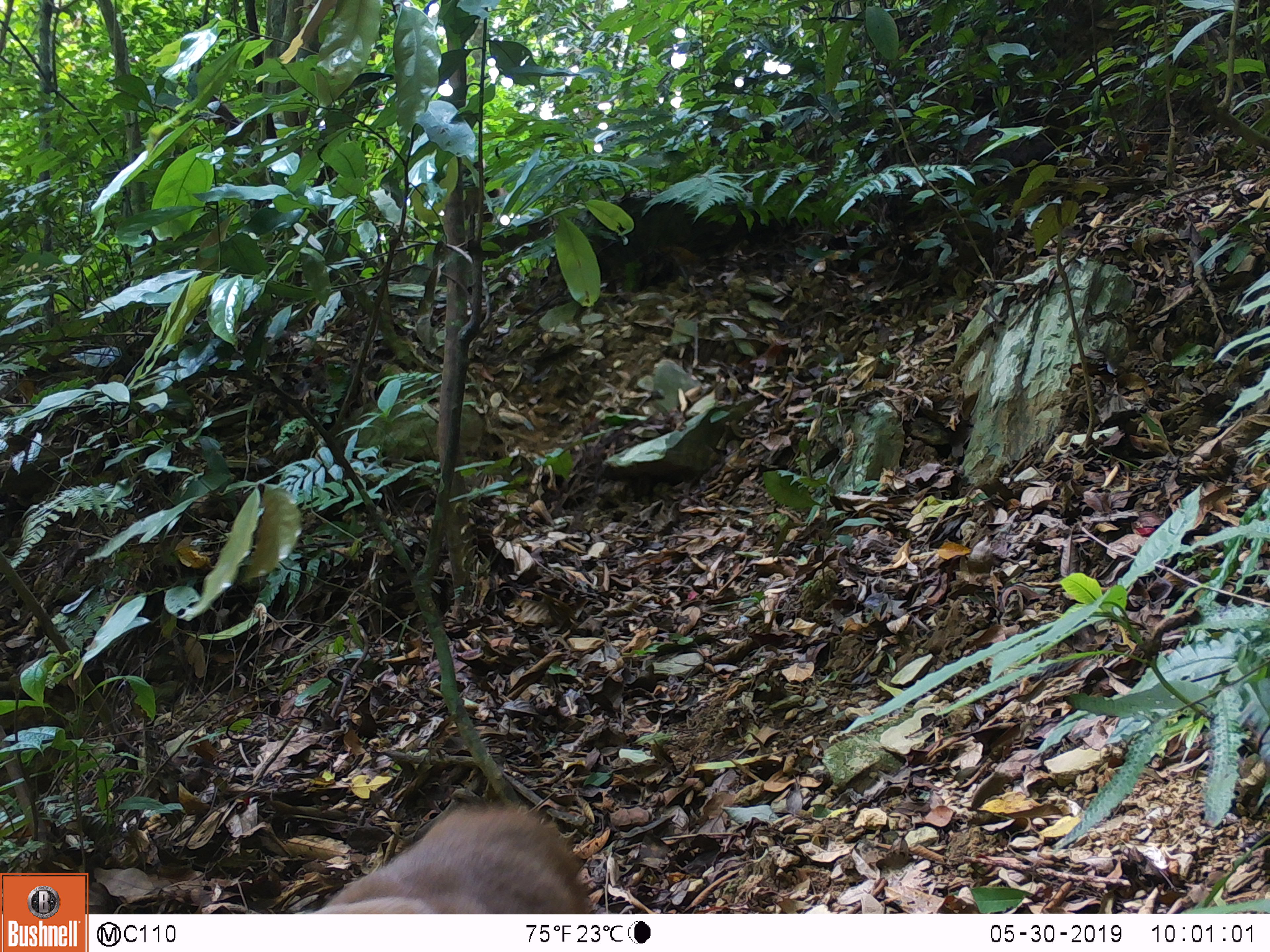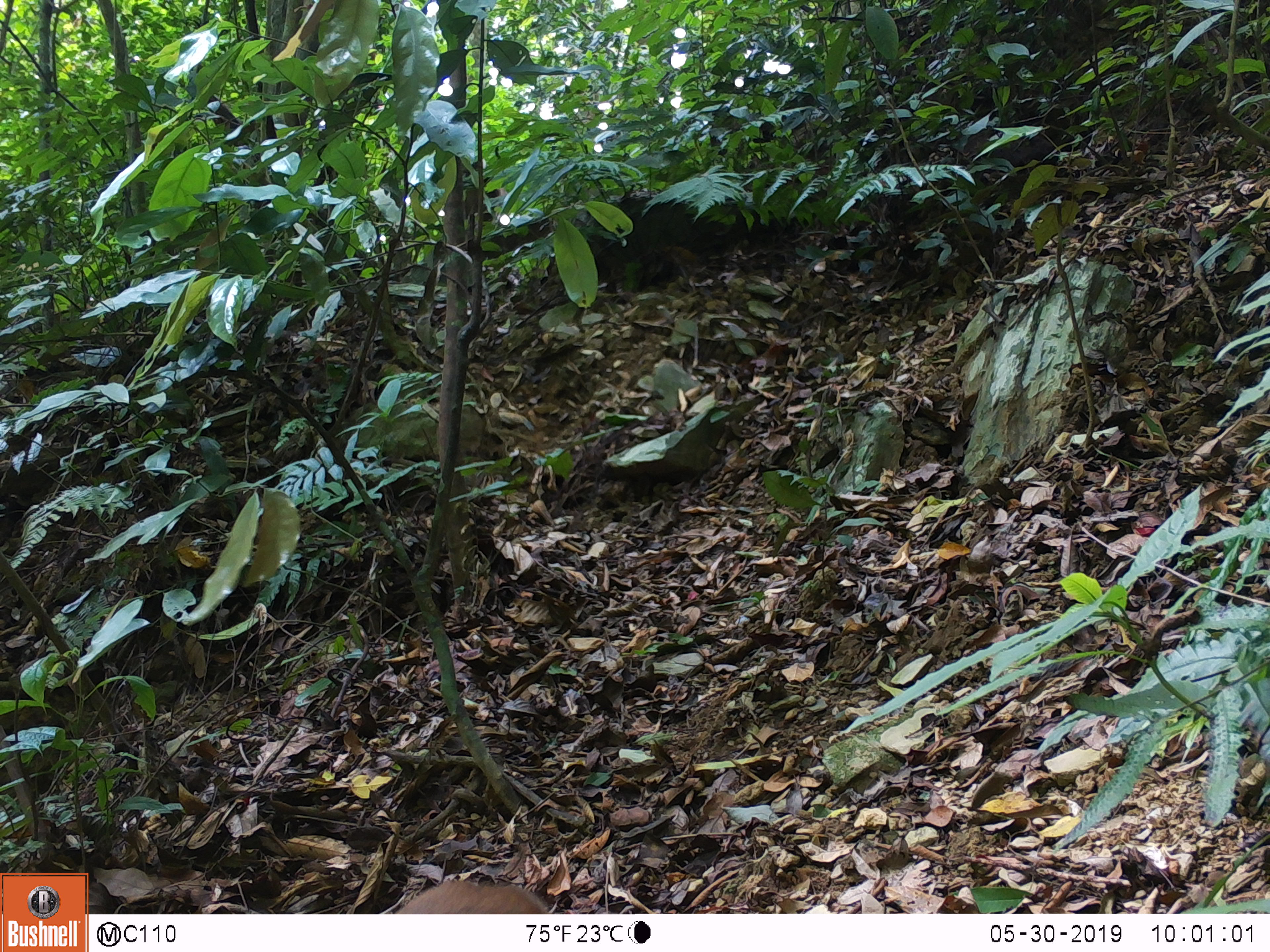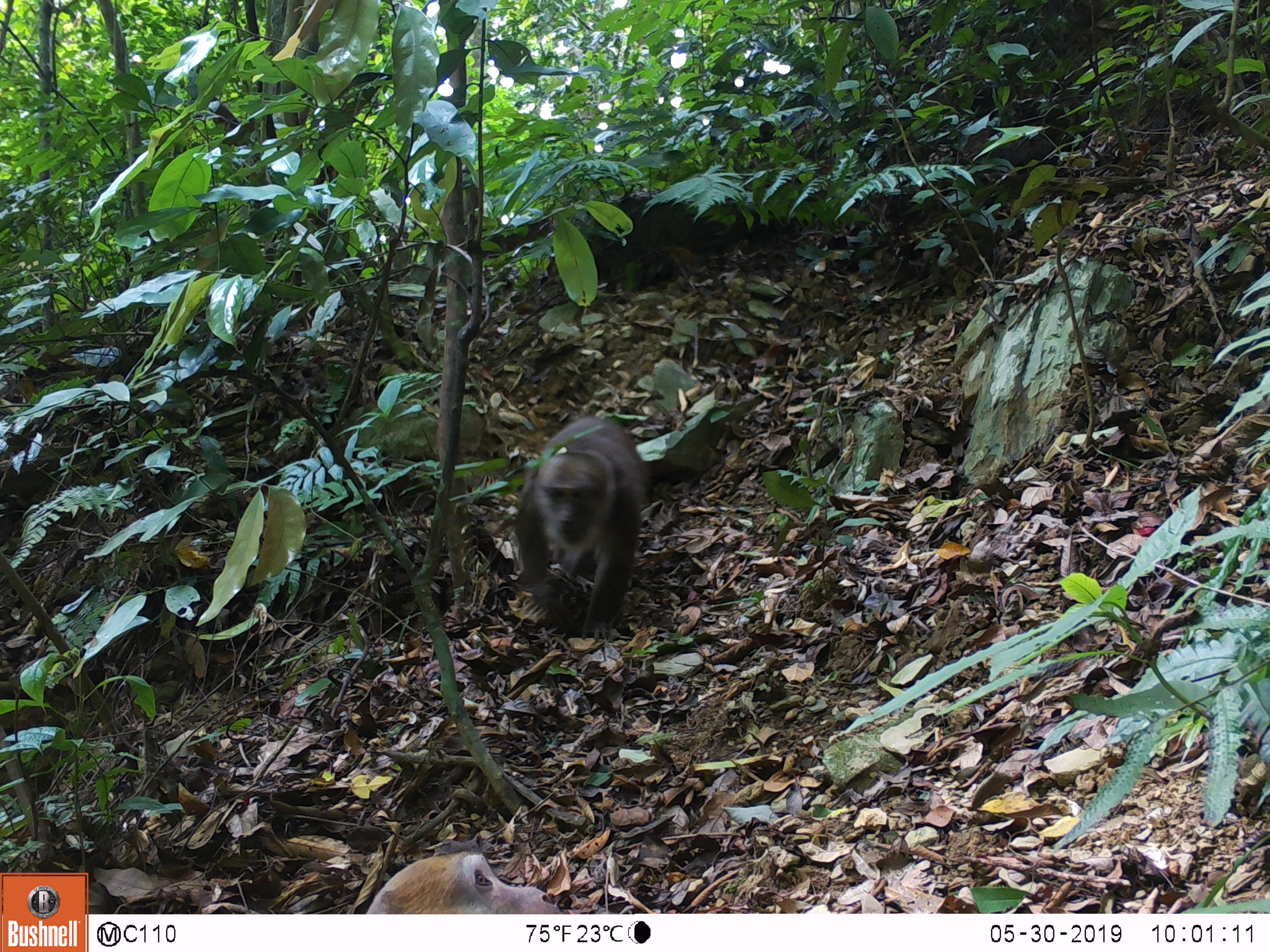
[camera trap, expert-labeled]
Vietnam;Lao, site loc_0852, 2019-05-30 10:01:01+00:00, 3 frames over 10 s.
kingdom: Animalia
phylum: Chordata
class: Mammalia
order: Primates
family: Cercopithecidae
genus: Macaca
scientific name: Macaca arctoides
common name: stump-tailed macaque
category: stump tailed macaque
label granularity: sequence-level